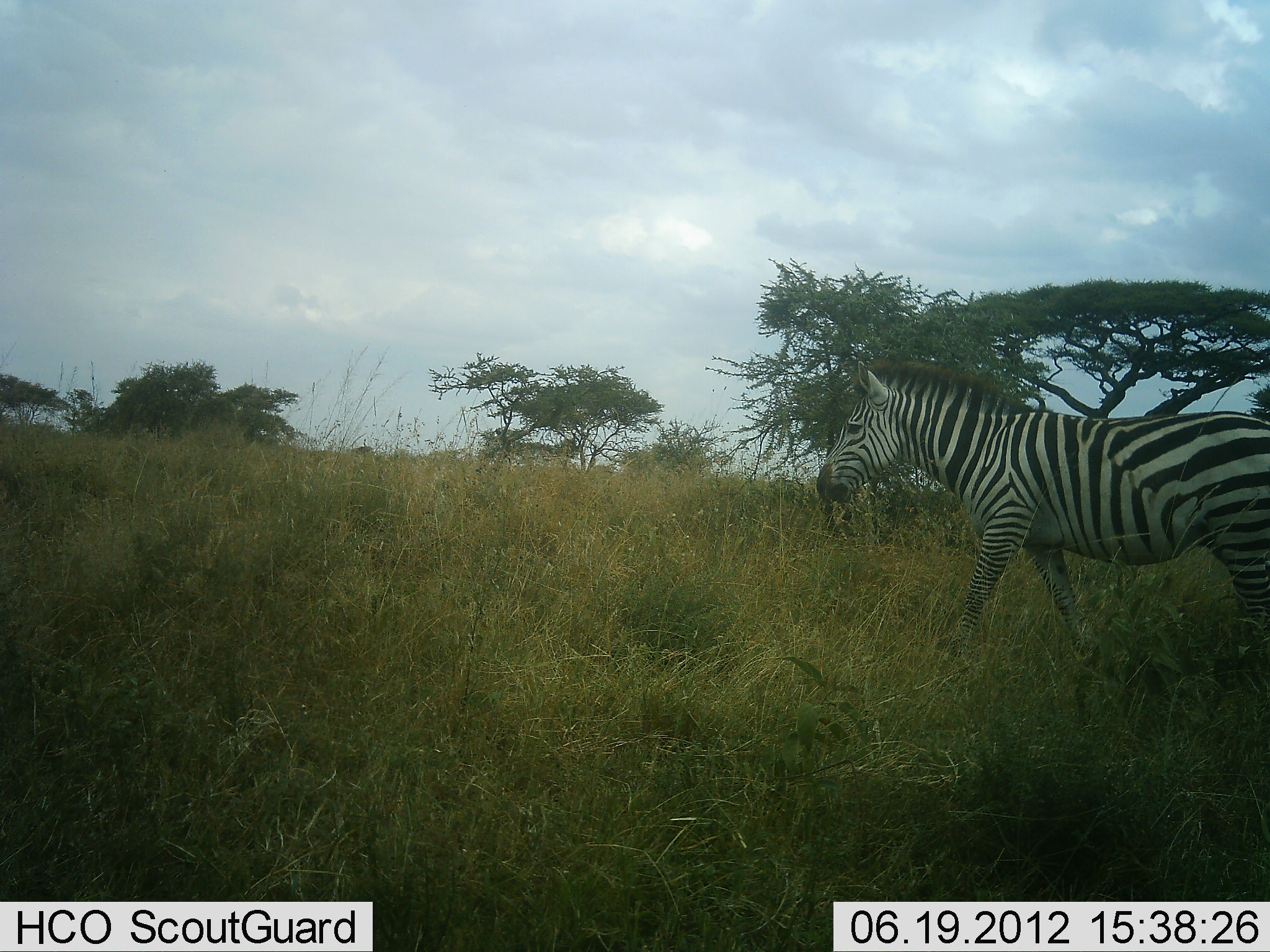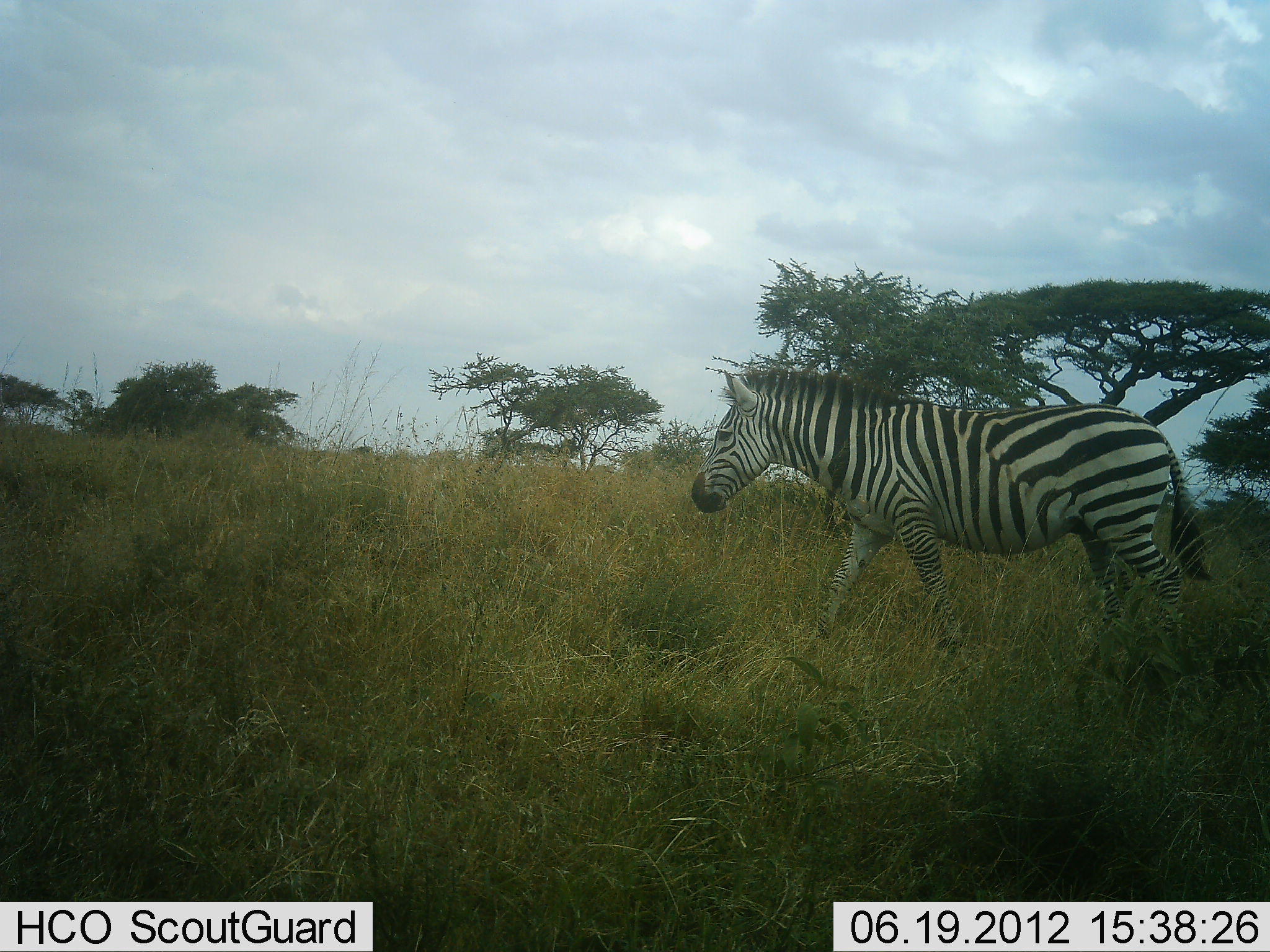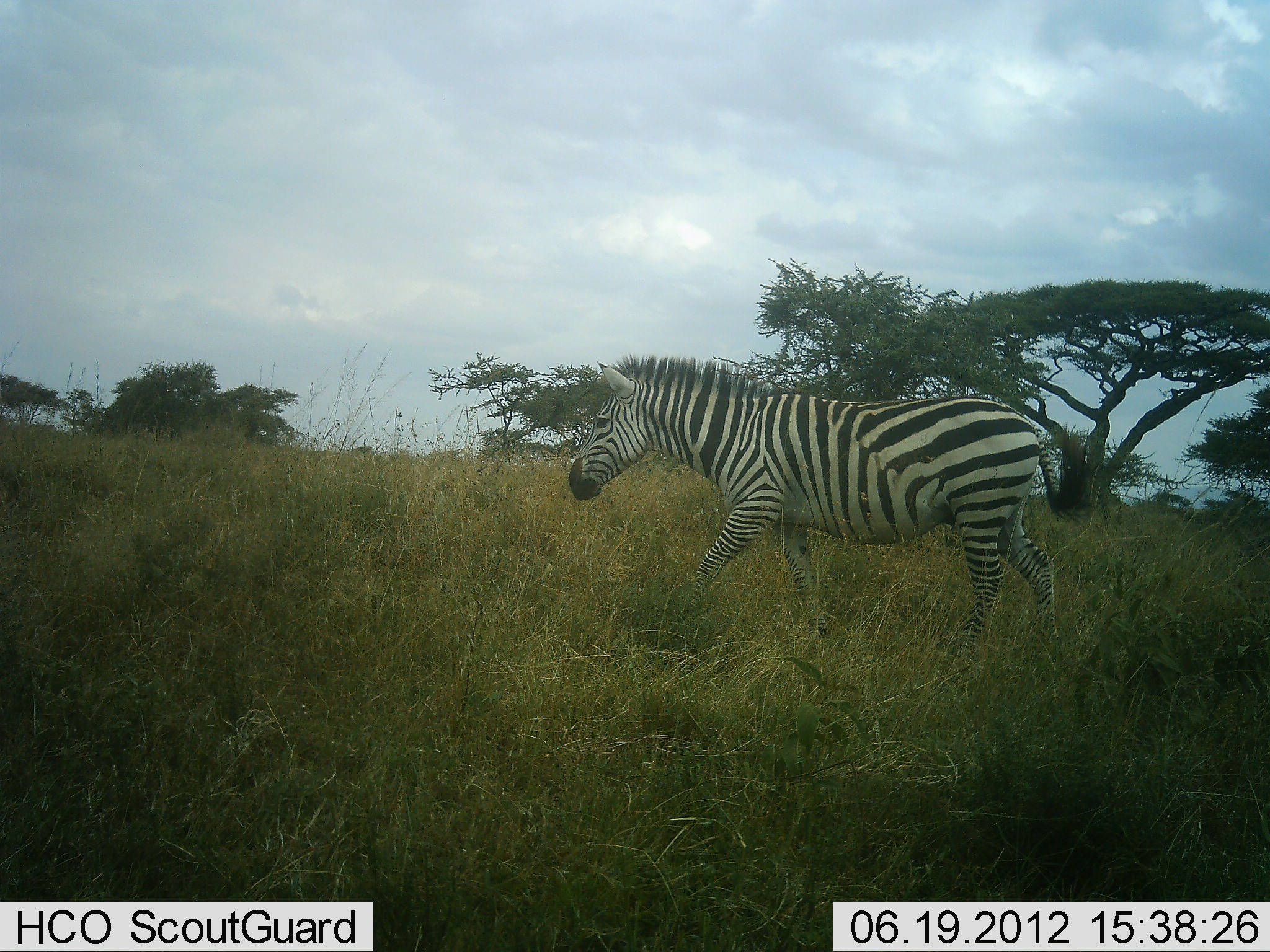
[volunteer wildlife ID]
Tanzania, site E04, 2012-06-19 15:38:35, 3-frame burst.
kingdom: Animalia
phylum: Chordata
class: Mammalia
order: Perissodactyla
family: Equidae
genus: Equus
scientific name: Equus quagga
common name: plains zebra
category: zebra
Zebra (plains zebra) (Equus quagga), count 1. Behavior (volunteer vote fractions): standing 0%, resting 0%, moving 100%, interacting 0%. Young present (vote fraction): 0%. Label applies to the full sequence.